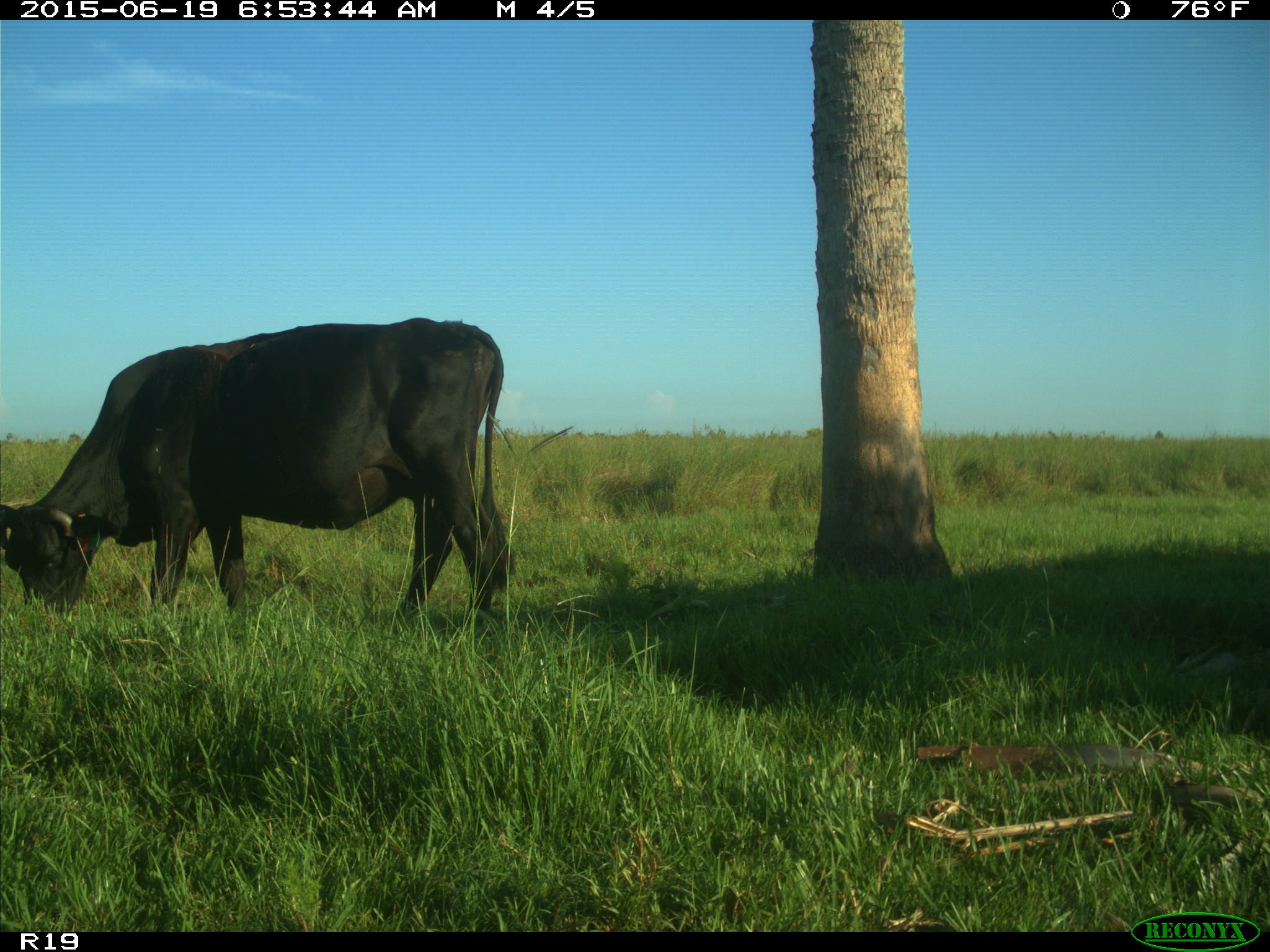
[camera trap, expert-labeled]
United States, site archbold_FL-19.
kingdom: Animalia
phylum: Chordata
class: Mammalia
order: Artiodactyla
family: Bovidae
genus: Bos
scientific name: Bos taurus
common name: domestic cow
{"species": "Bos taurus (domestic cow)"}